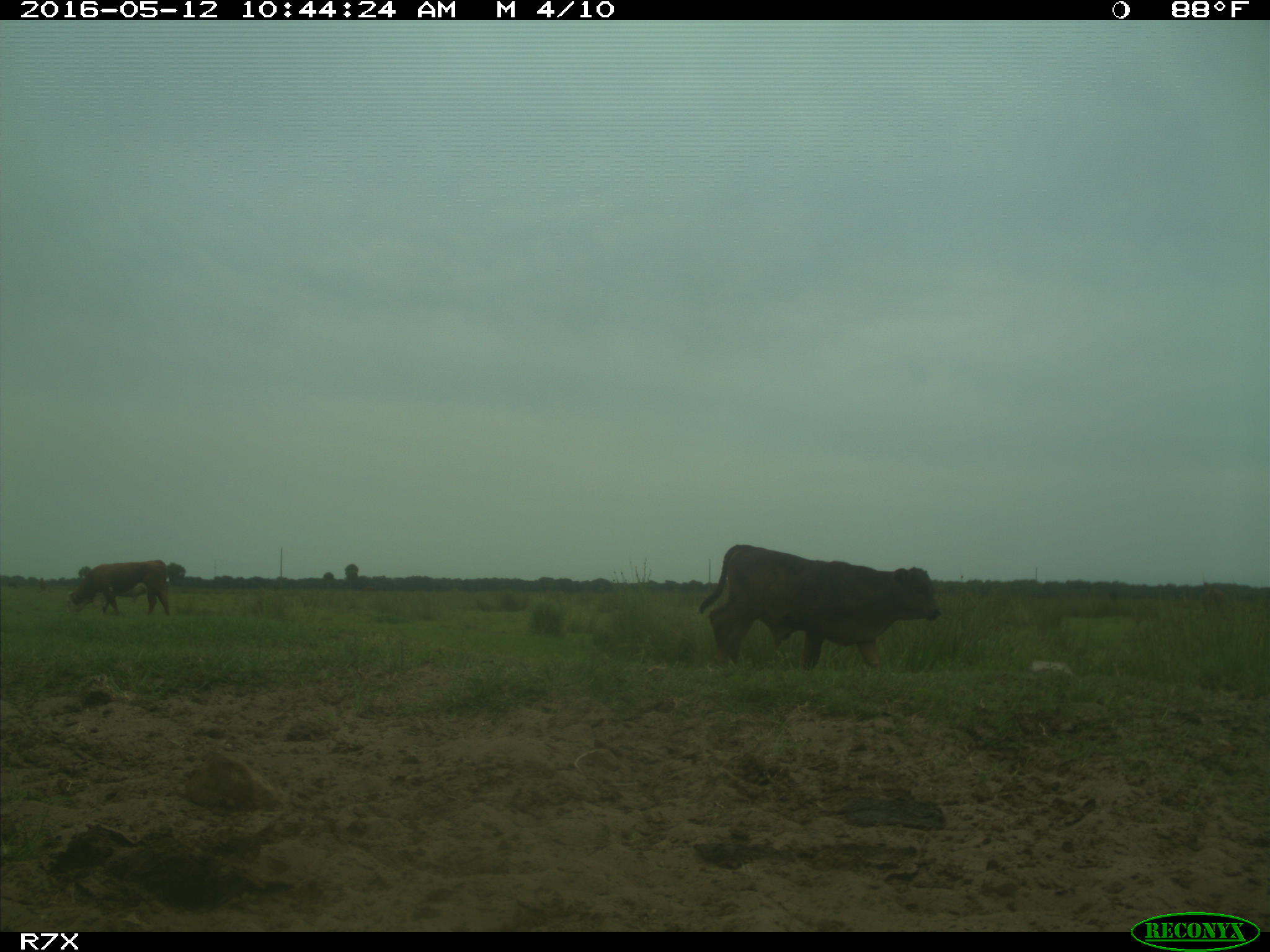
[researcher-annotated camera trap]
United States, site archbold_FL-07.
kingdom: Animalia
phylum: Chordata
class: Mammalia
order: Artiodactyla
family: Bovidae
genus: Bos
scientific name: Bos taurus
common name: domestic cow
Bos taurus (domestic cow).